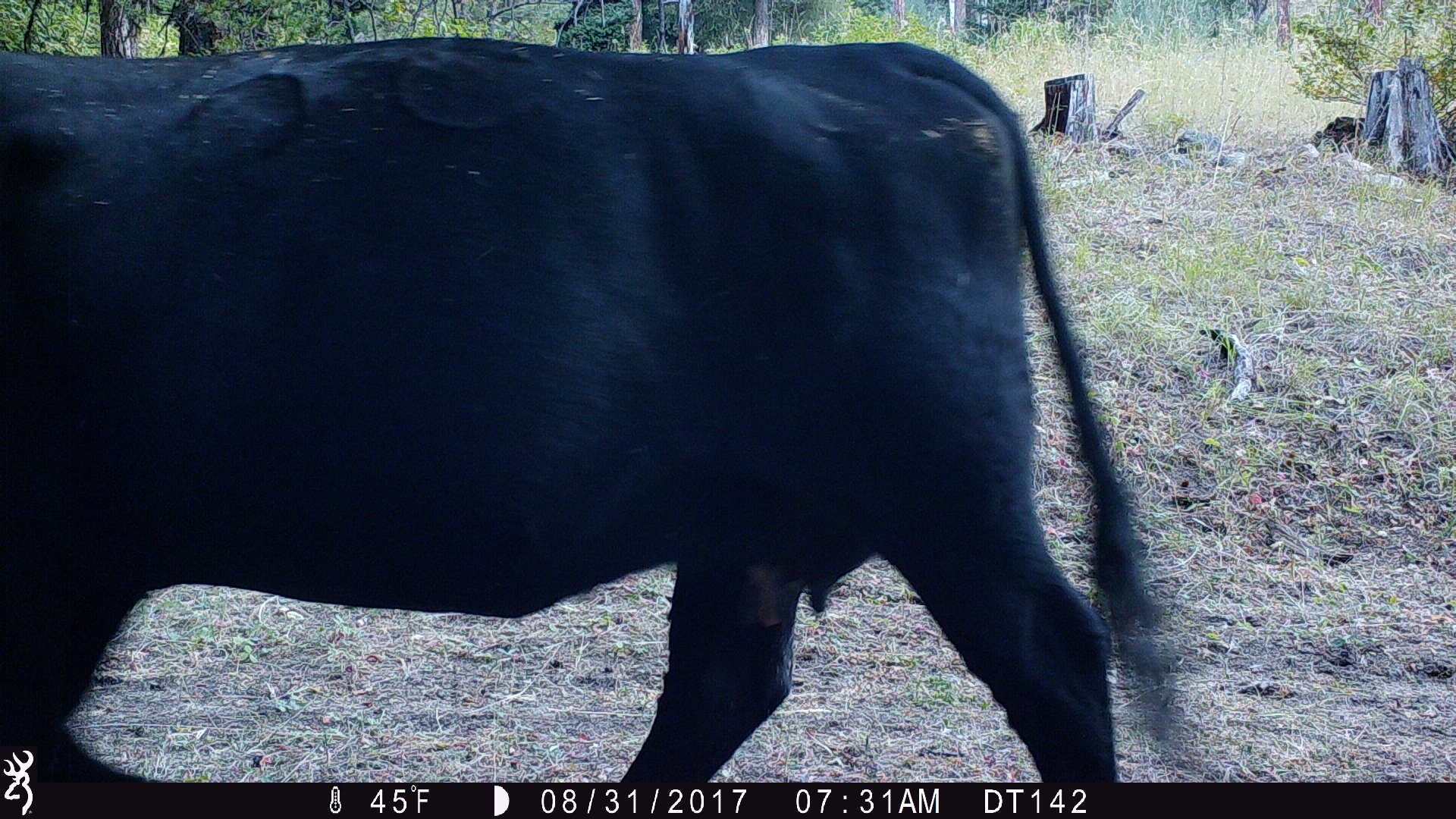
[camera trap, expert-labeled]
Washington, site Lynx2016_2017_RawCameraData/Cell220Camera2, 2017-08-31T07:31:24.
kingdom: Animalia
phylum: Chordata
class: Mammalia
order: Artiodactyla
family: Bovidae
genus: Bos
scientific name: Bos taurus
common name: domestic cattle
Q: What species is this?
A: Domestic cattle (Bos taurus).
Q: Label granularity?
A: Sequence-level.